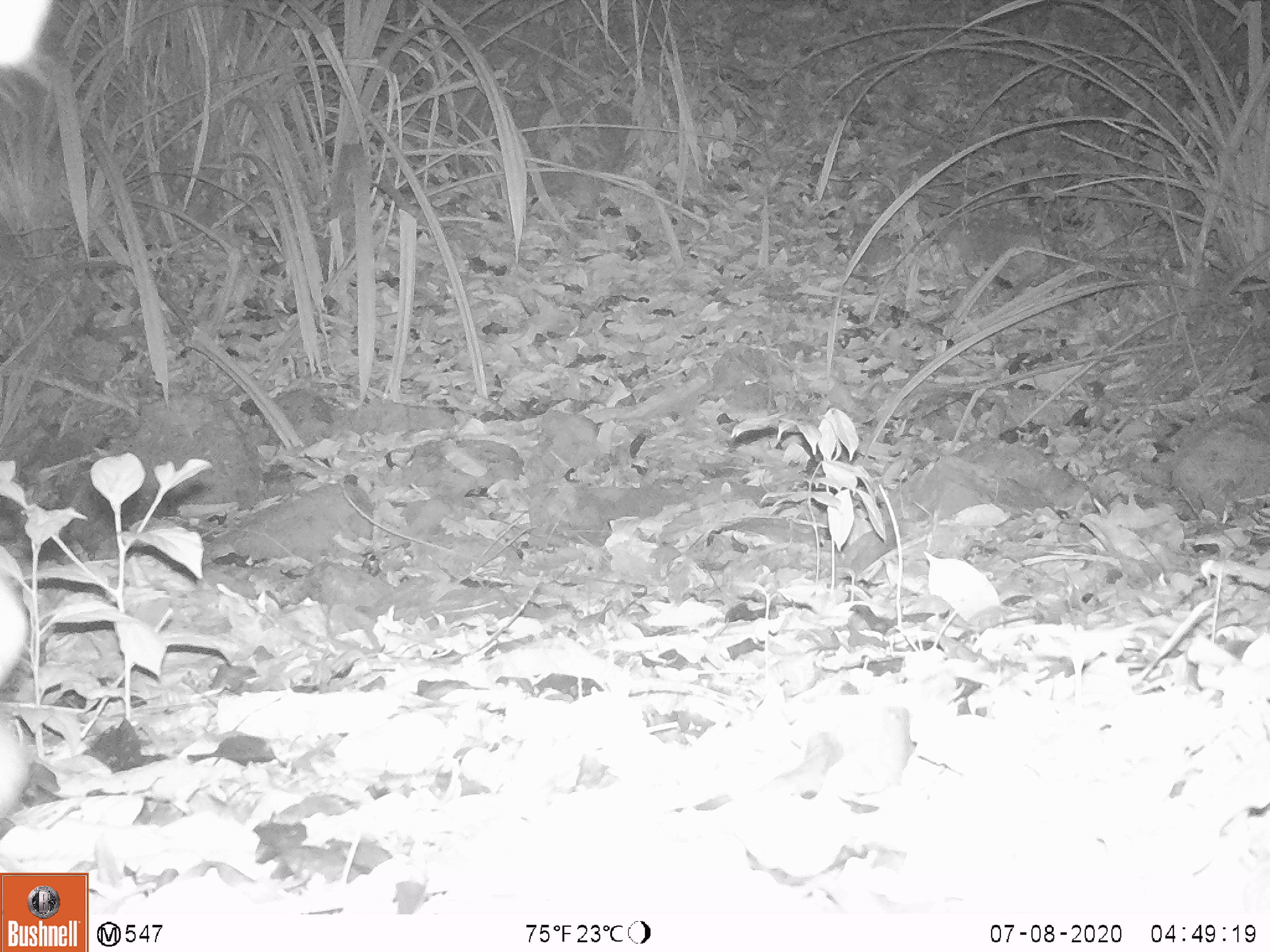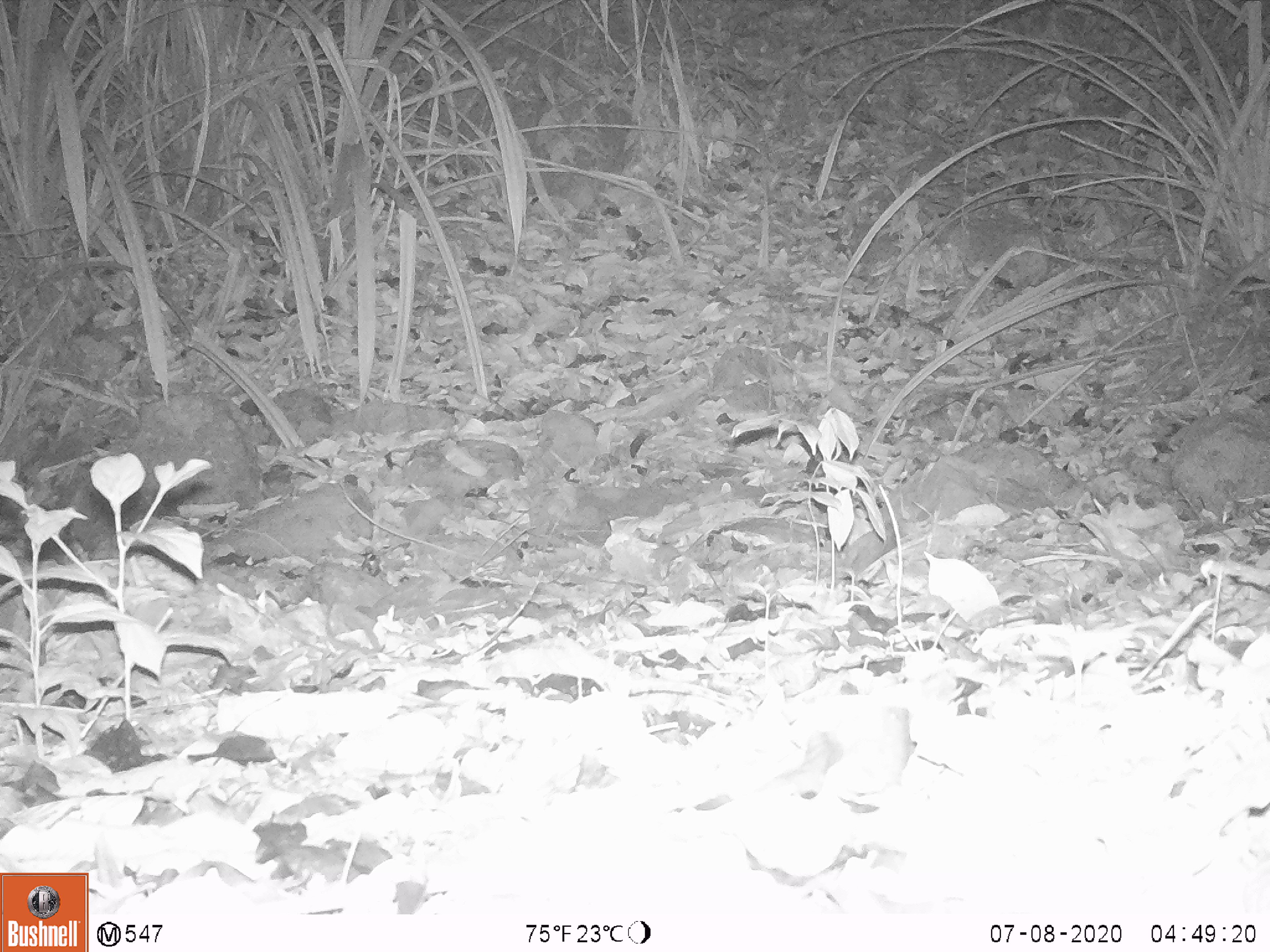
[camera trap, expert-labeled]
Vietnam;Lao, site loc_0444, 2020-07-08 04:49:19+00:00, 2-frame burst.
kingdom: Animalia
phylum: Chordata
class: Mammalia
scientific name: Mammalia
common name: mammal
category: unidentified small mammal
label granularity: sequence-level